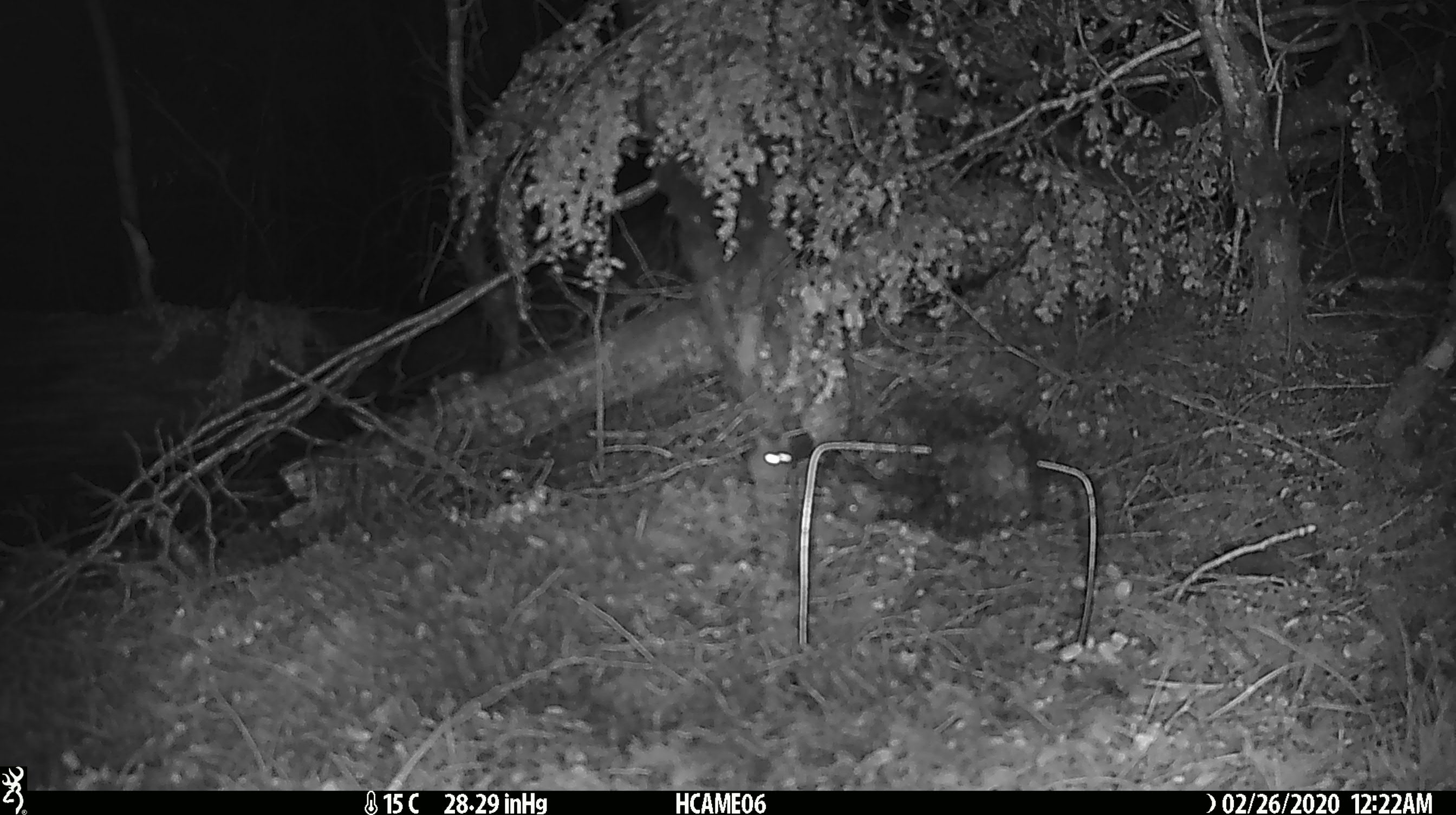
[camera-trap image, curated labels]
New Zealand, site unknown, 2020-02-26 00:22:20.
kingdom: Animalia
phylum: Chordata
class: Mammalia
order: Rodentia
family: Muridae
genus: Mus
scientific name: Mus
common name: mouse